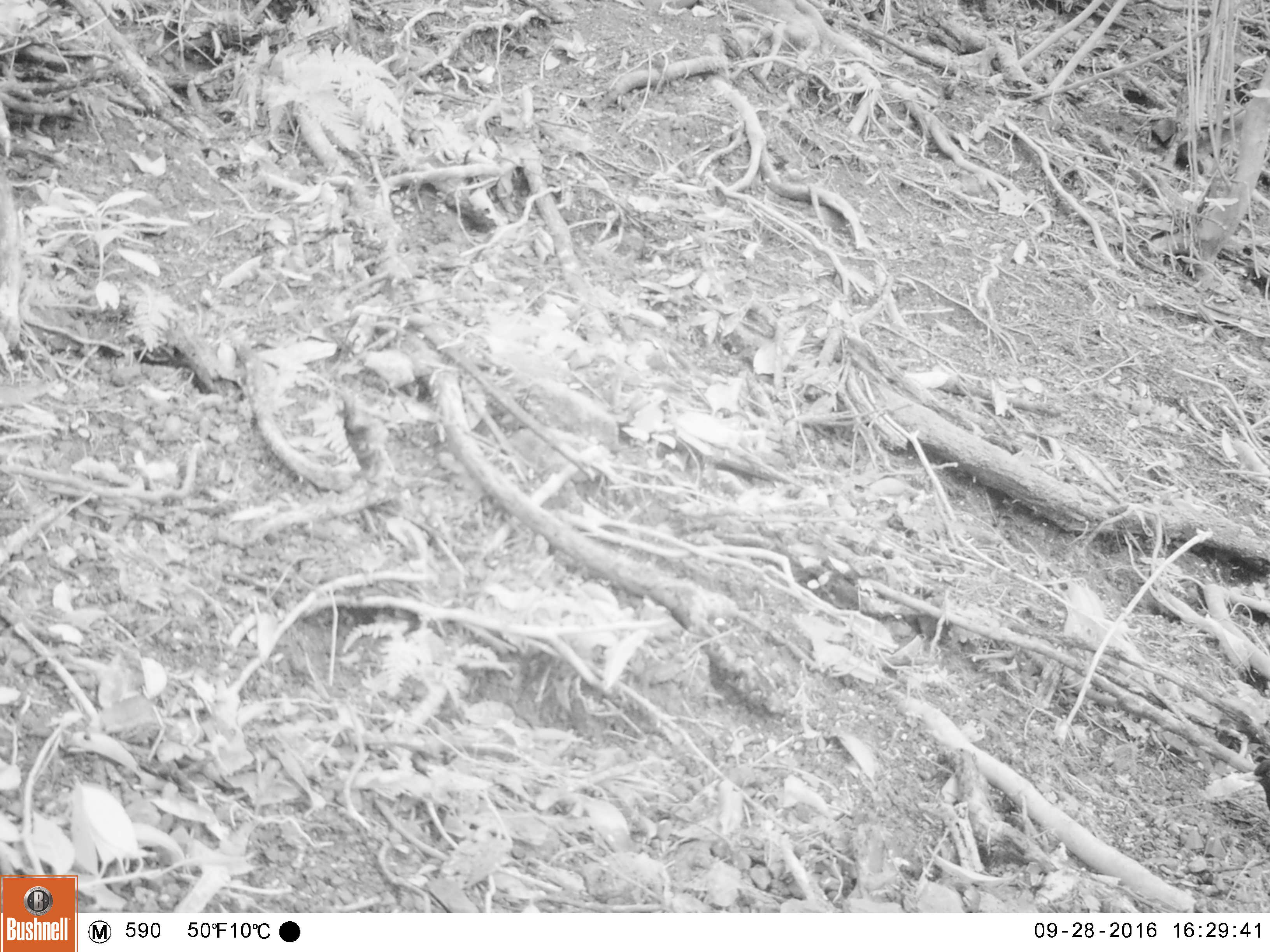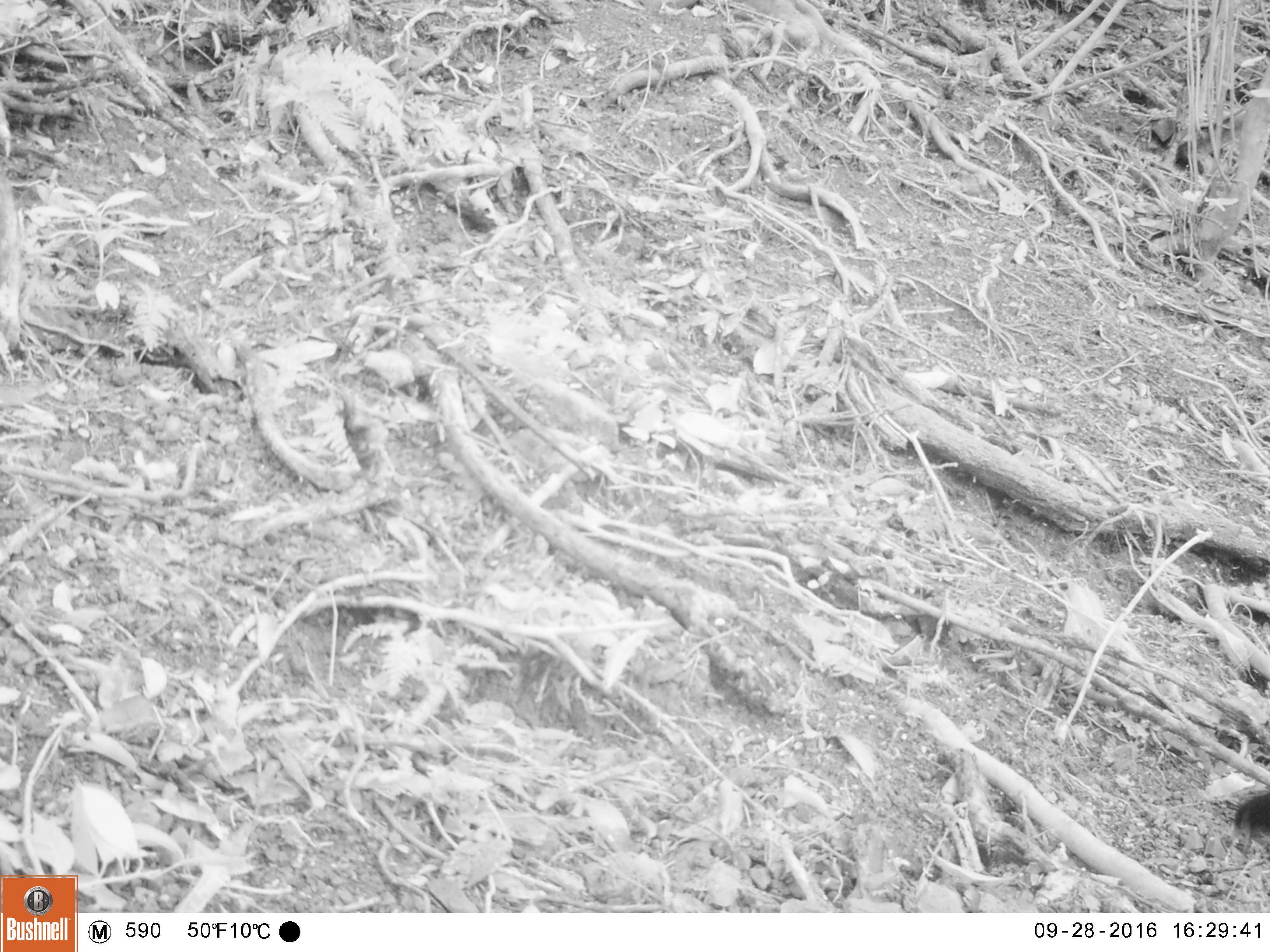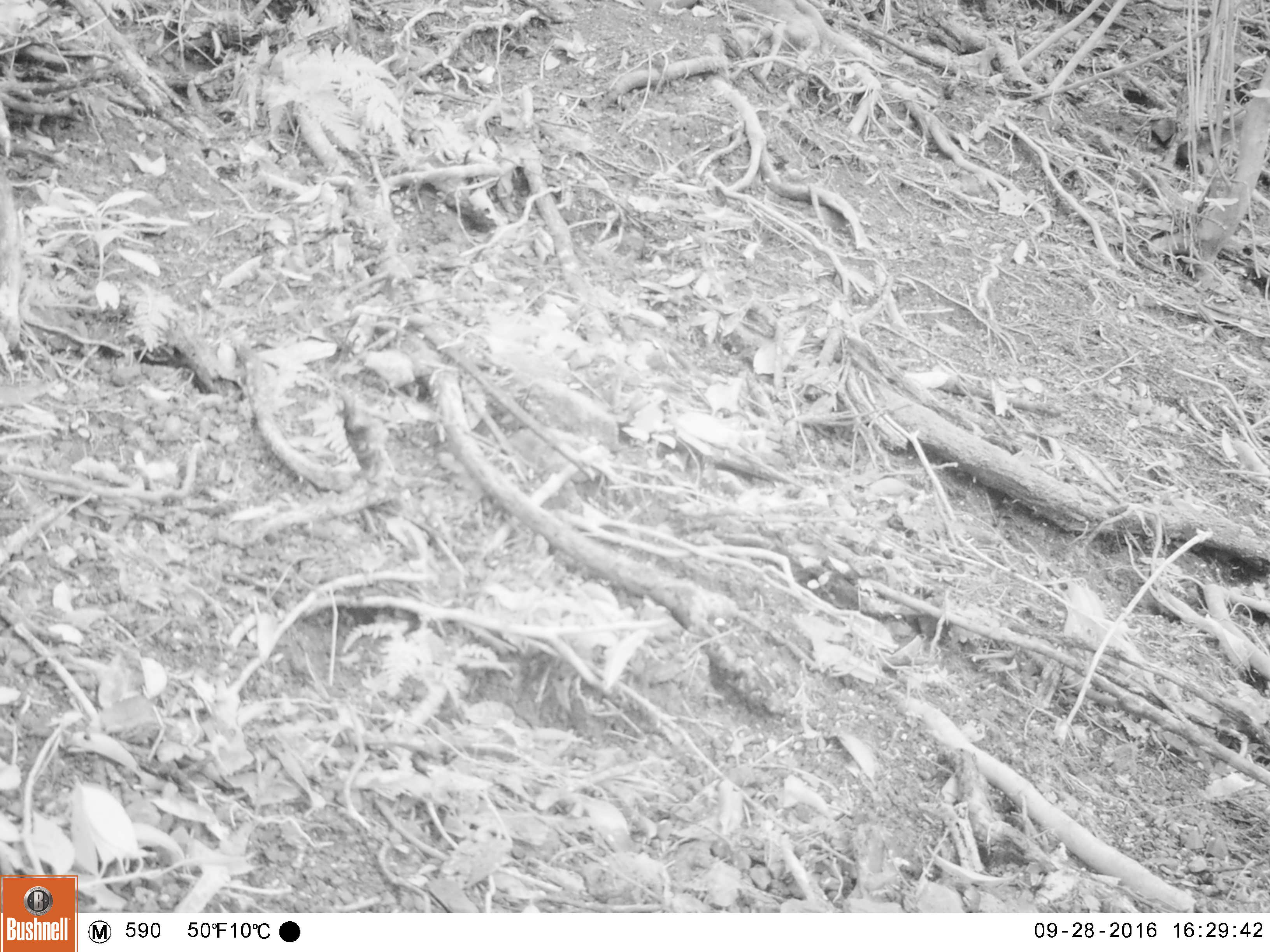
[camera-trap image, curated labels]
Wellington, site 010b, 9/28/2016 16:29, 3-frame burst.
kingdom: Animalia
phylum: Chordata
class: Aves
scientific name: Aves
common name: bird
Bird (Aves).